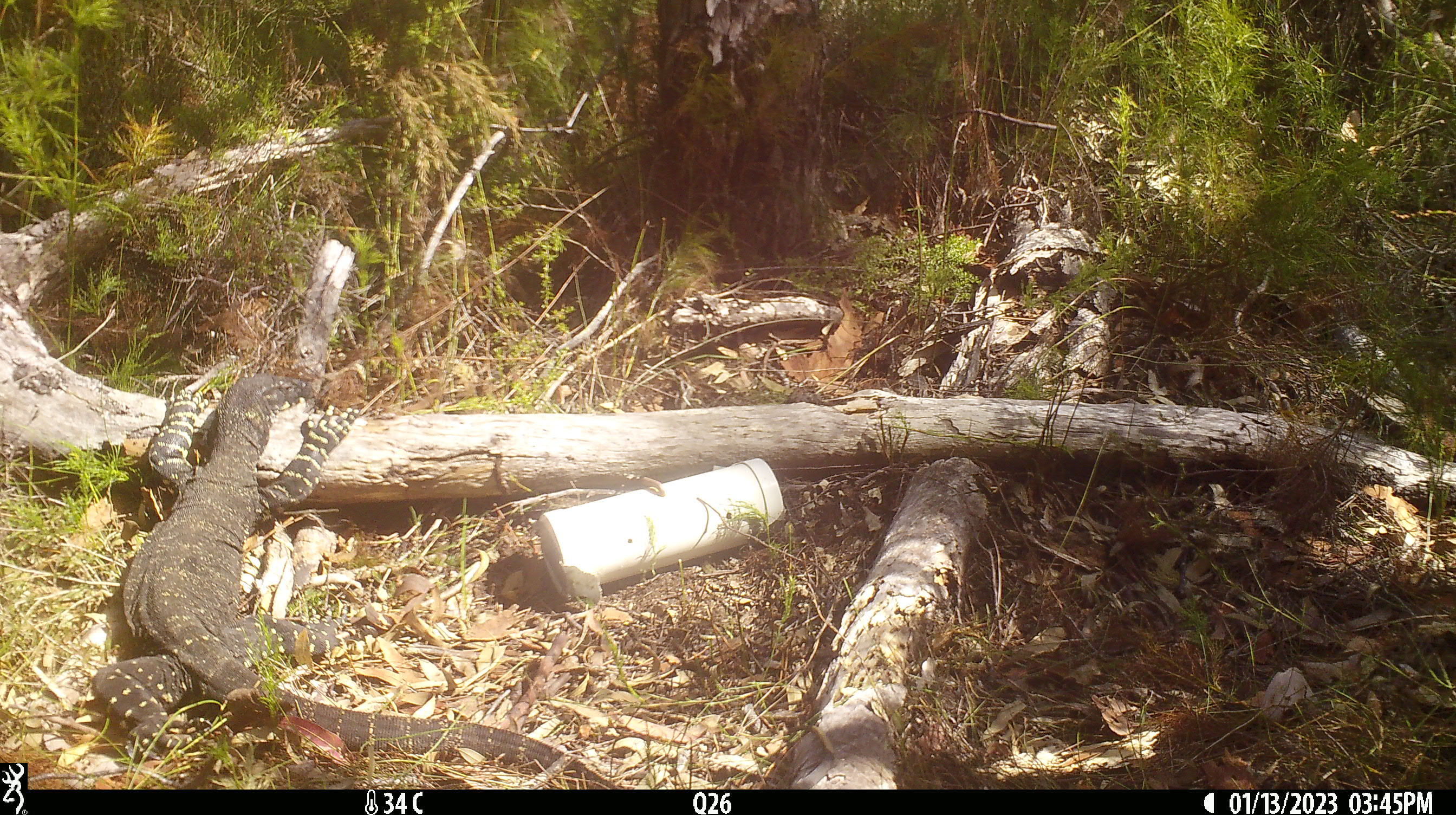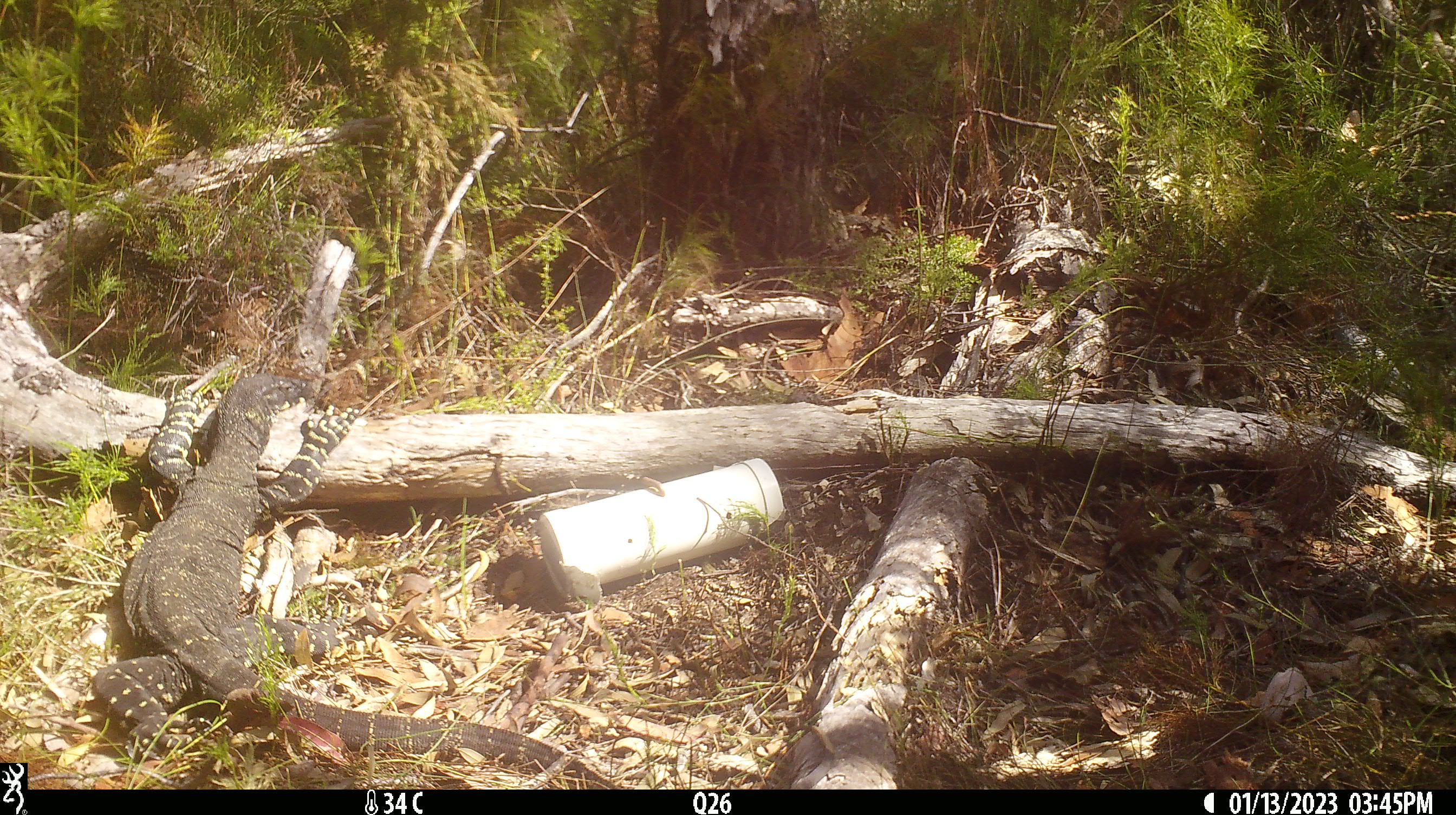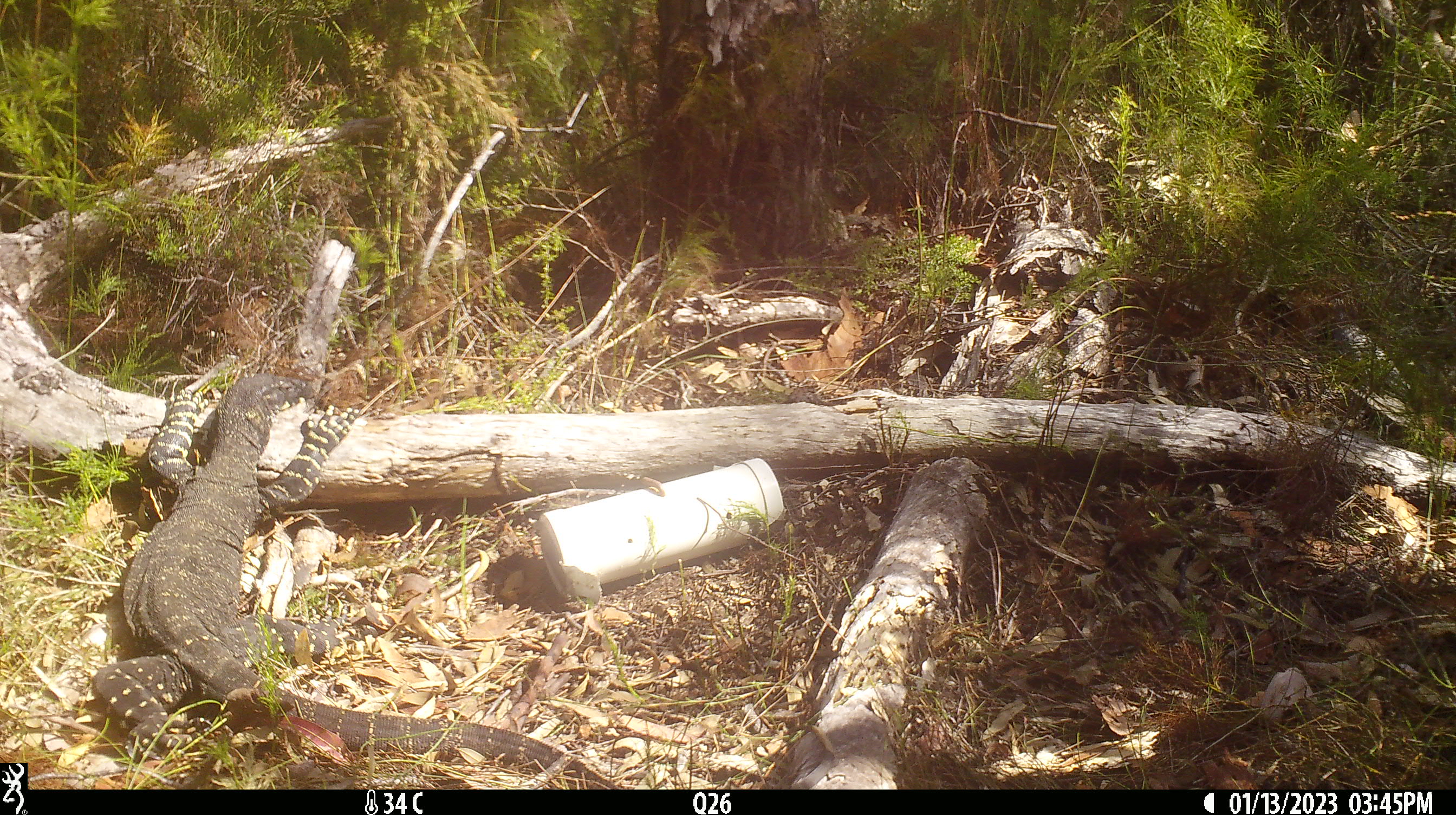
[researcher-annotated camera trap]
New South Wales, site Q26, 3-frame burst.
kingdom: Animalia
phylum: Chordata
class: Reptilia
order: Squamata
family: Varanidae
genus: Varanus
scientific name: Varanus varius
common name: lace monitor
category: goanna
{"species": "goanna (lace monitor) (Varanus varius)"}